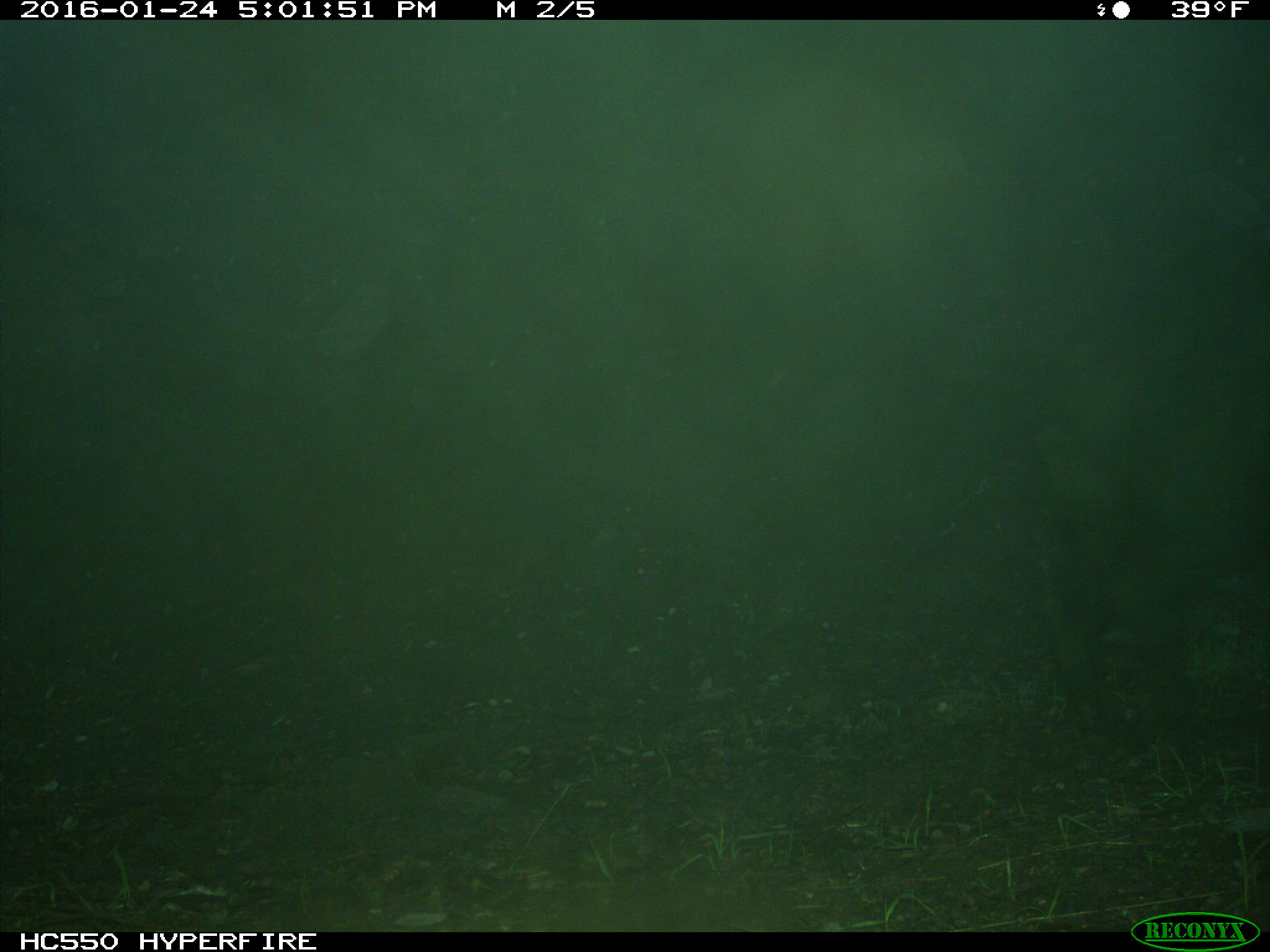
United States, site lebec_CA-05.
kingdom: Animalia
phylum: Chordata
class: Mammalia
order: Artiodactyla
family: Suidae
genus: Sus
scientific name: Sus scrofa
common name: wild boar